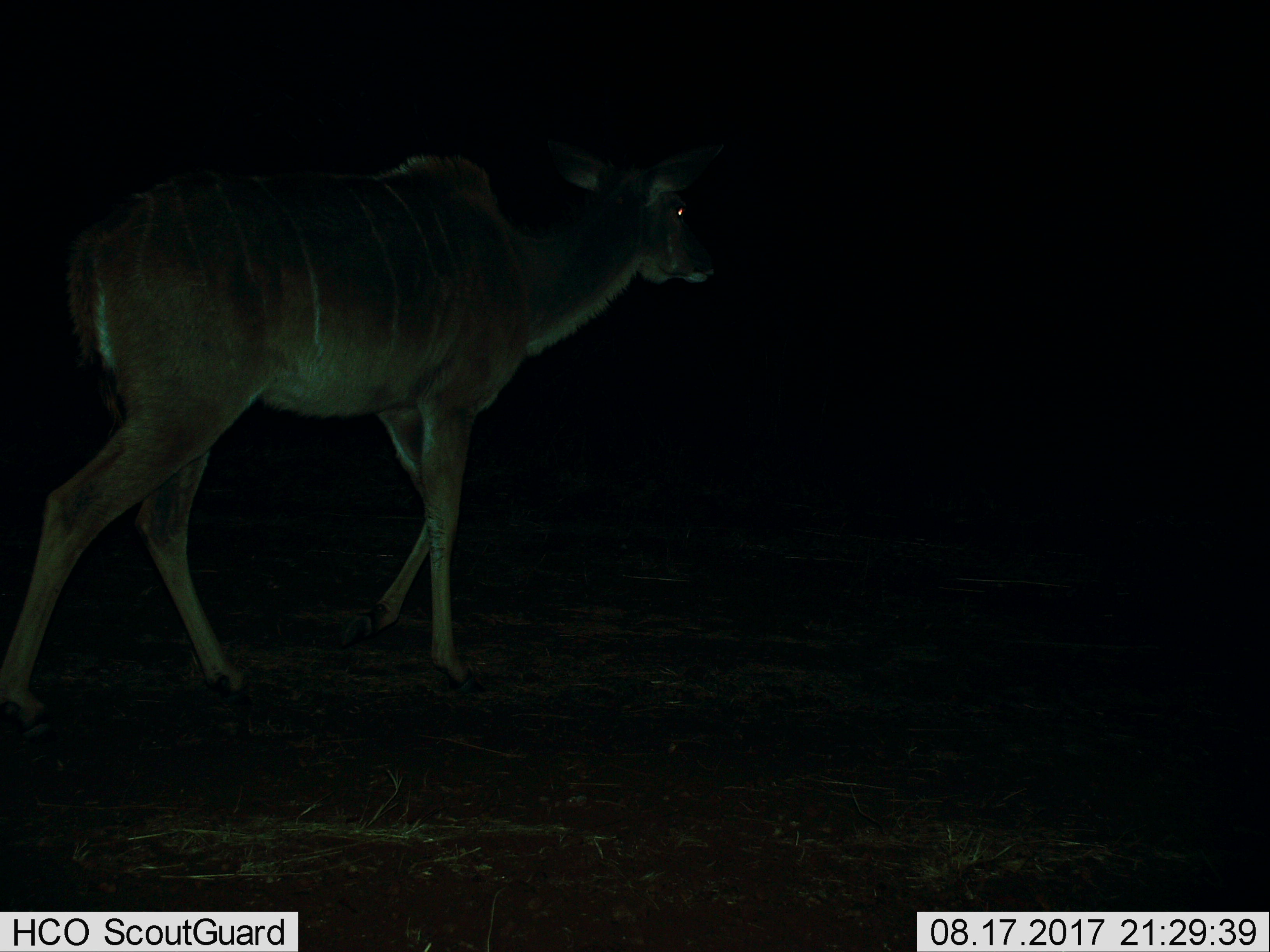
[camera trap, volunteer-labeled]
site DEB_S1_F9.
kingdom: Animalia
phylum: Chordata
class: Mammalia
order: Artiodactyla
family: Bovidae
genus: Tragelaphus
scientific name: Tragelaphus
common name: kudu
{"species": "kudu (Tragelaphus)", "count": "1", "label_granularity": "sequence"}